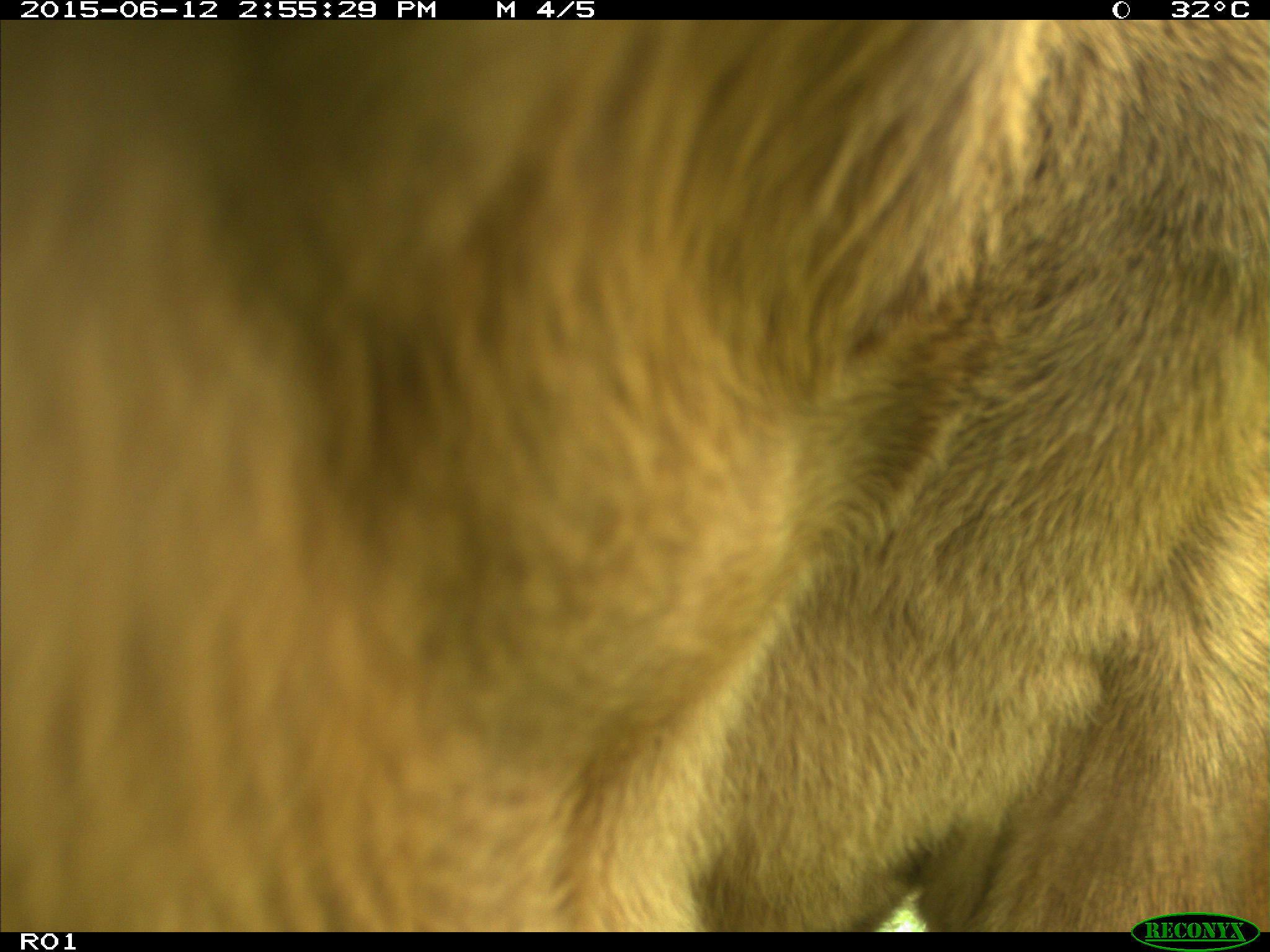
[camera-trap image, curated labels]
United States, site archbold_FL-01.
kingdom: Animalia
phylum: Chordata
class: Mammalia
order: Artiodactyla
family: Bovidae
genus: Bos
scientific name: Bos taurus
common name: domestic cow